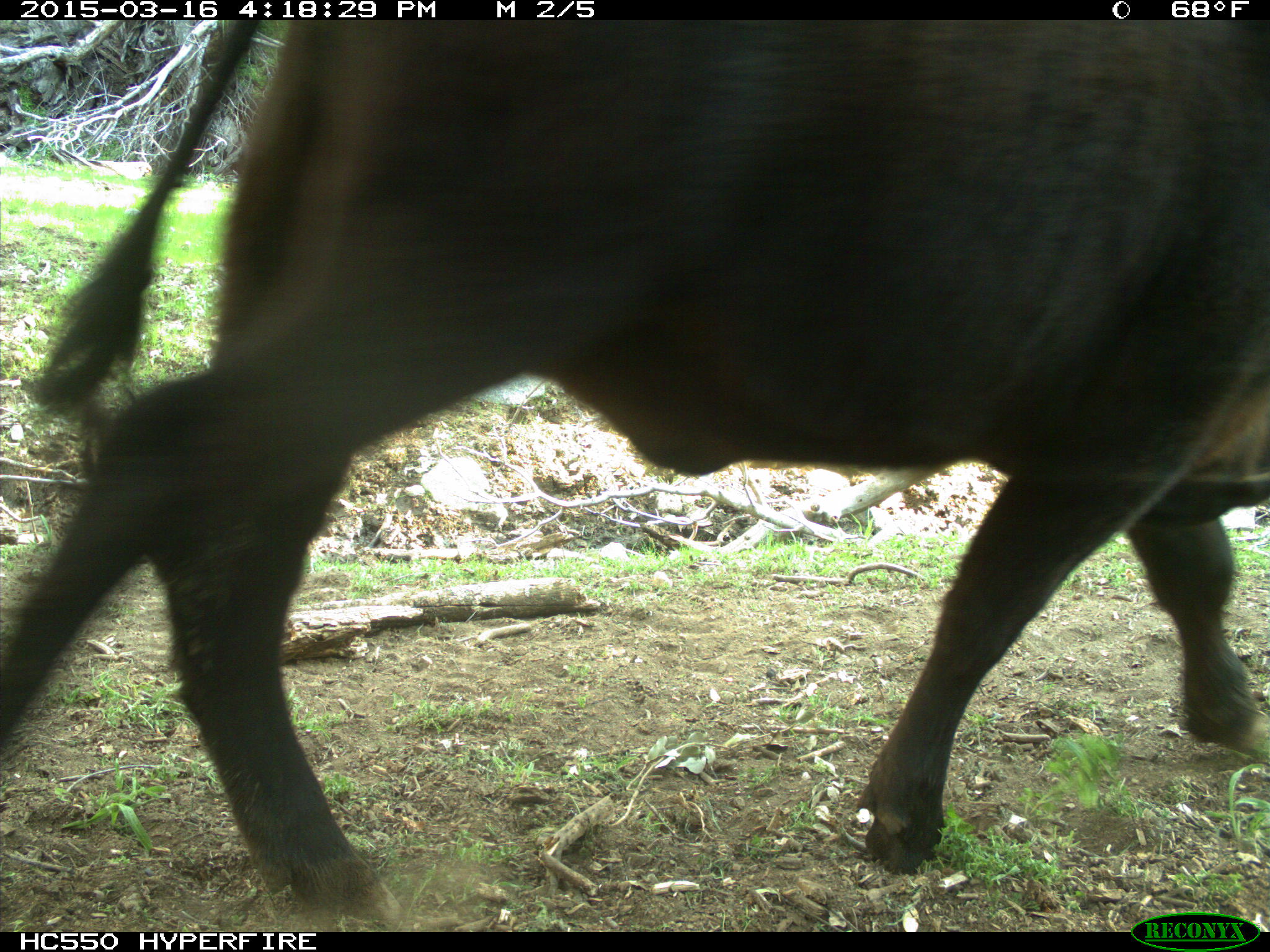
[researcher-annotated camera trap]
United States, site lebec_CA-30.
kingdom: Animalia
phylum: Chordata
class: Mammalia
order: Artiodactyla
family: Bovidae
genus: Bos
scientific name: Bos taurus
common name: domestic cow